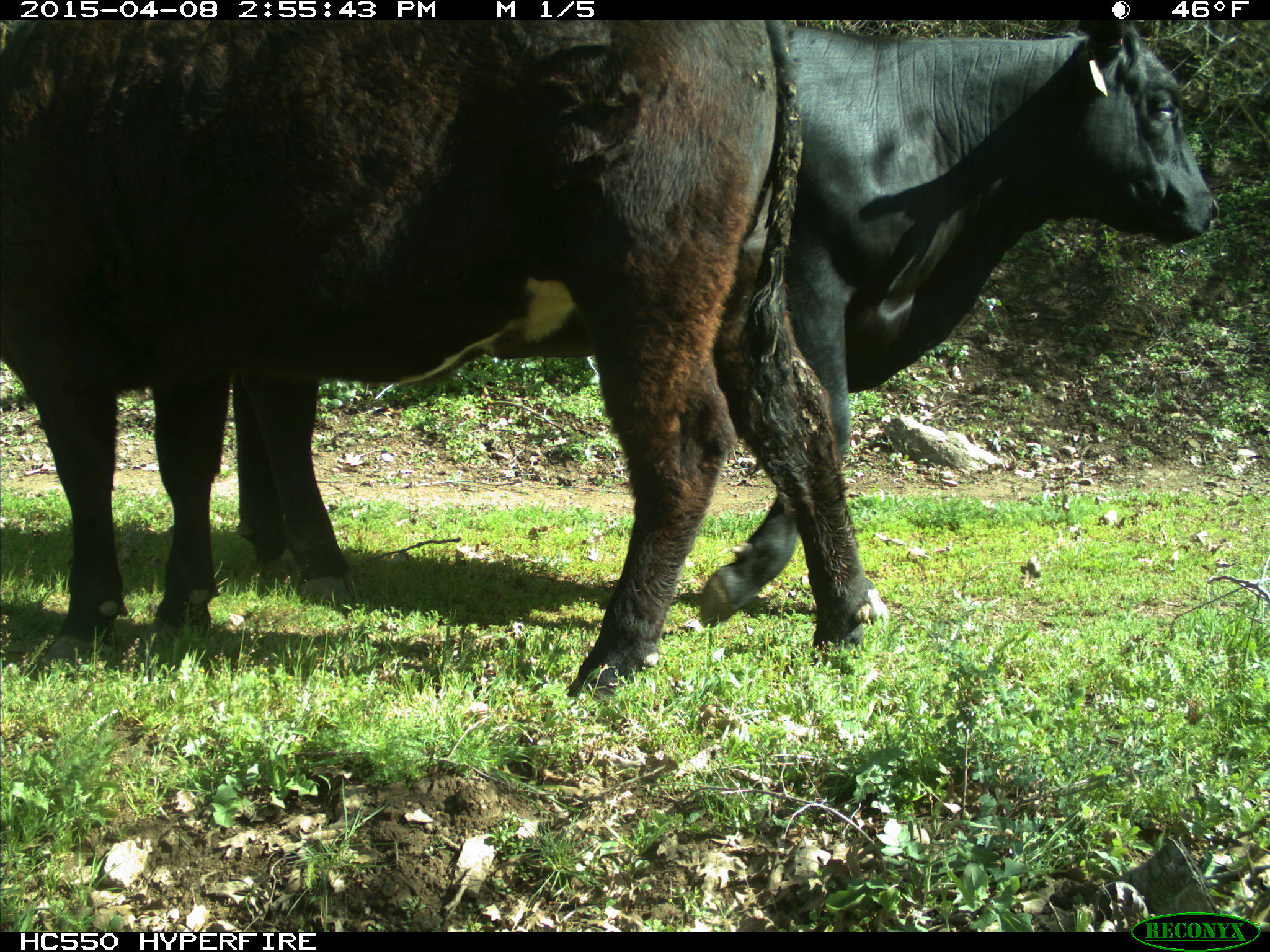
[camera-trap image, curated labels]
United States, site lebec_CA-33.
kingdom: Animalia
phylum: Chordata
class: Mammalia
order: Artiodactyla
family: Bovidae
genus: Bos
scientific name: Bos taurus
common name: domestic cow